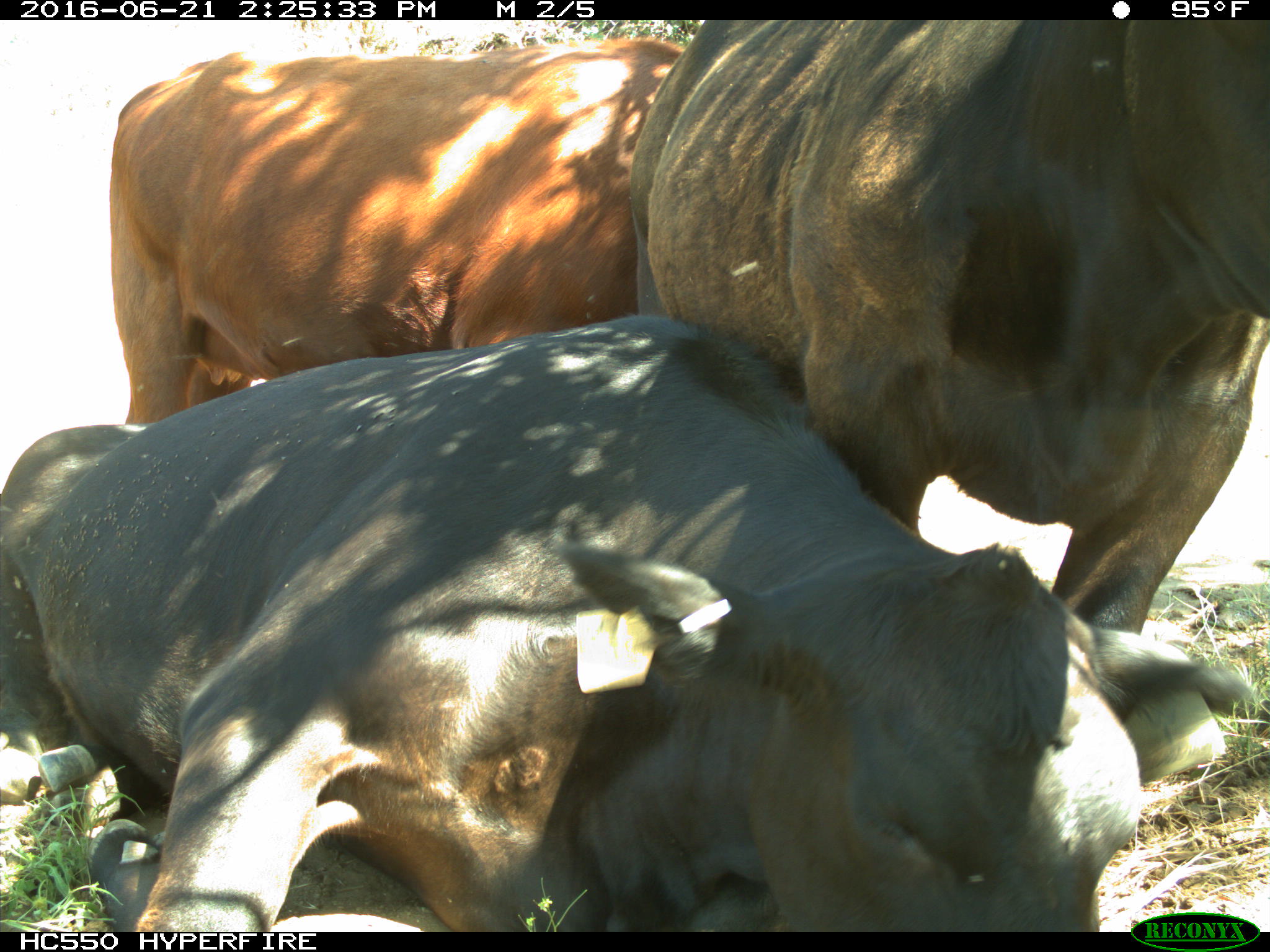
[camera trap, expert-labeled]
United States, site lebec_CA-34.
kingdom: Animalia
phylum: Chordata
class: Mammalia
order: Artiodactyla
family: Bovidae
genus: Bos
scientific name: Bos taurus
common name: domestic cow